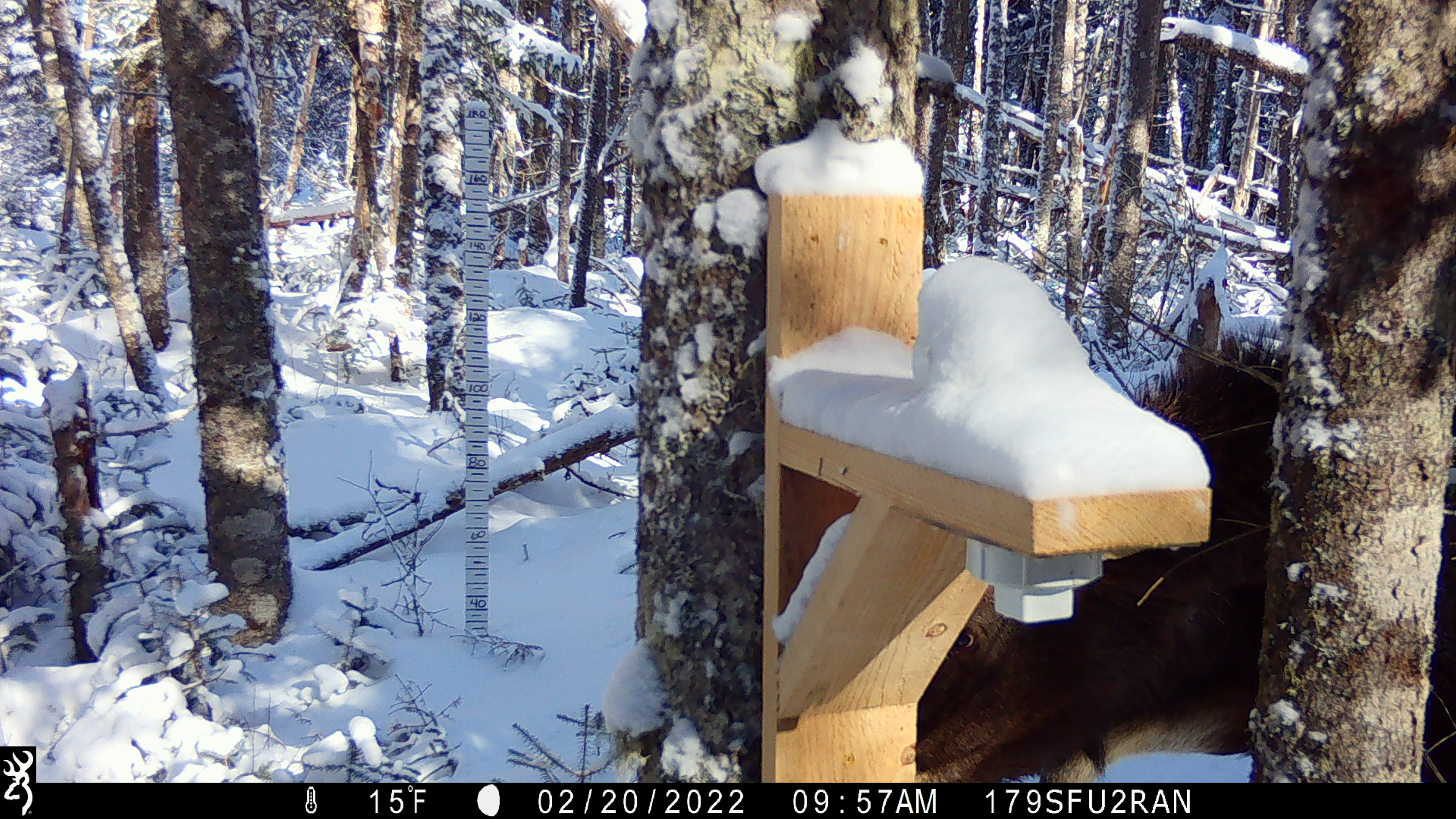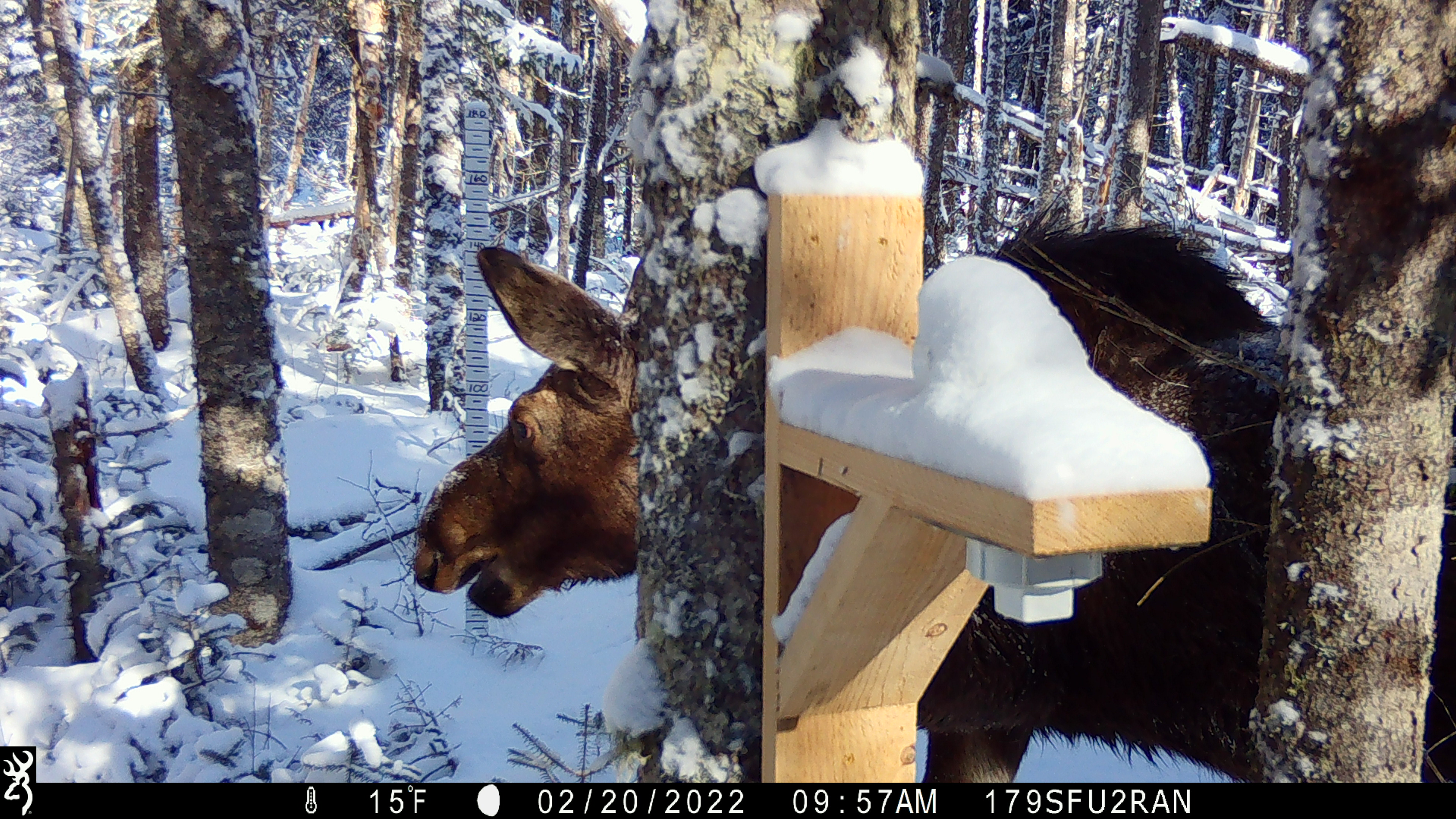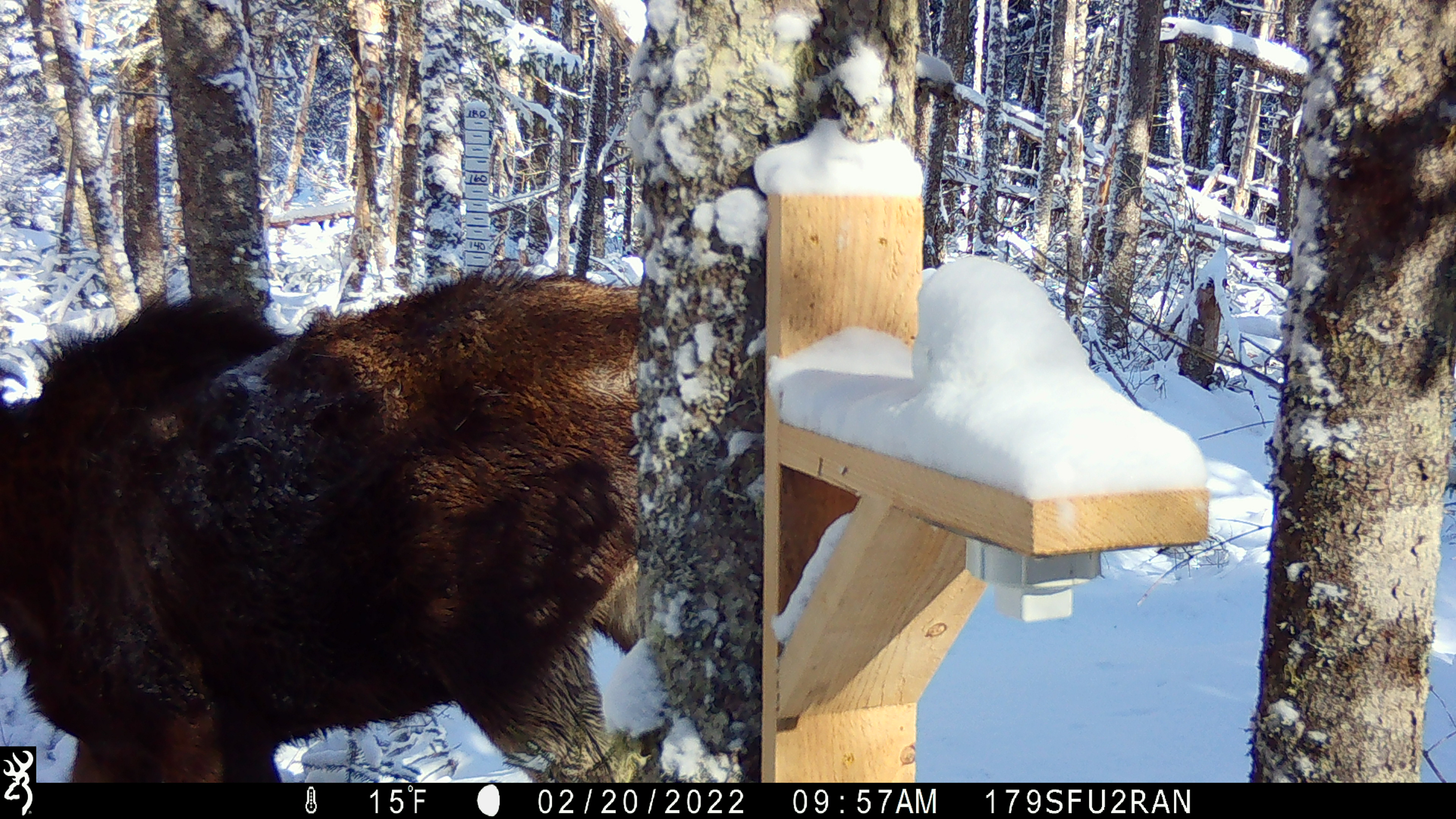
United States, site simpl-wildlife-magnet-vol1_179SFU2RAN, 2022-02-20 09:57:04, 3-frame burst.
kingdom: Animalia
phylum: Chordata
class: Mammalia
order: Artiodactyla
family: Cervidae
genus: Alces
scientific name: Alces alces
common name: moose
Moose (Alces alces).